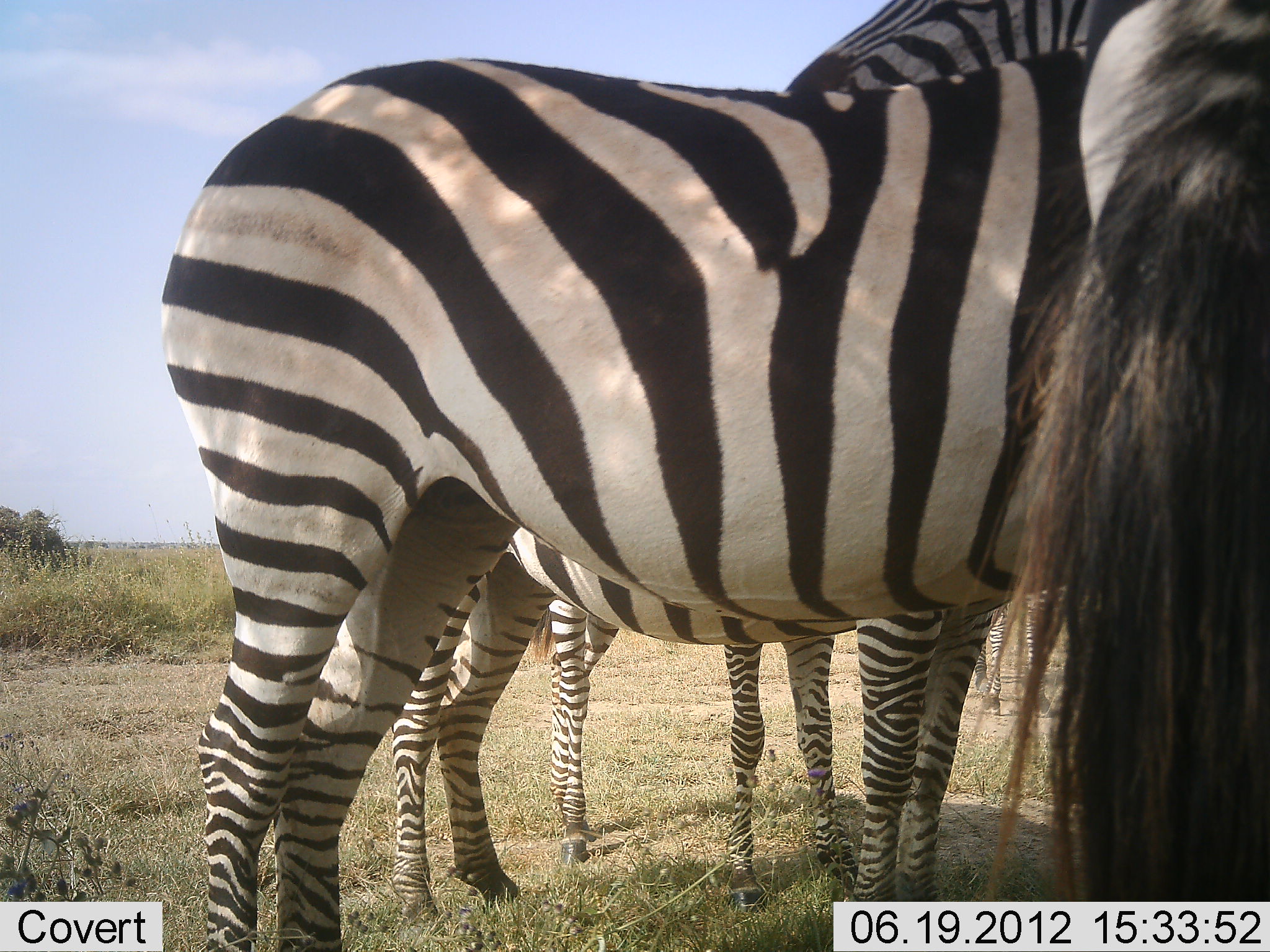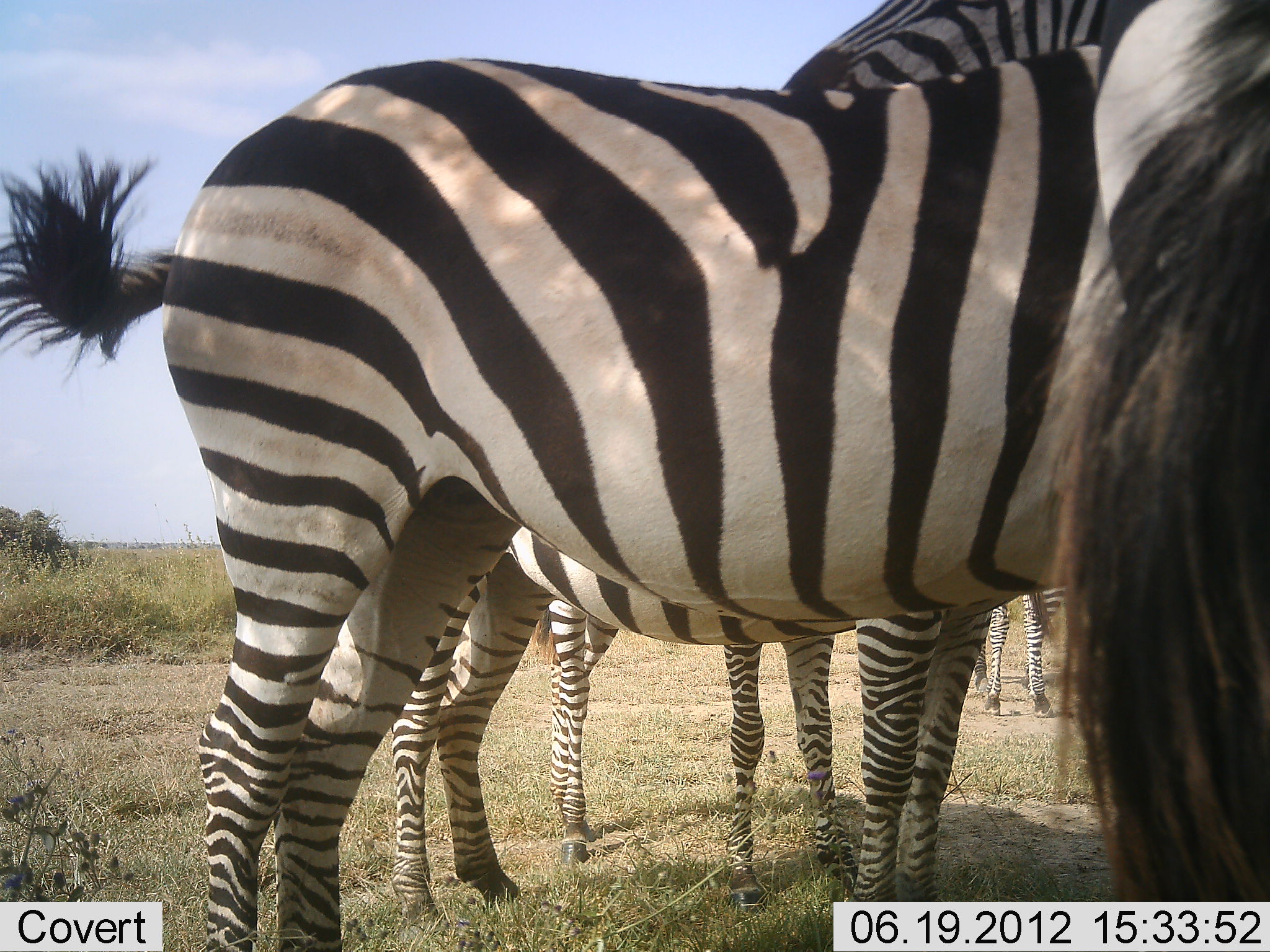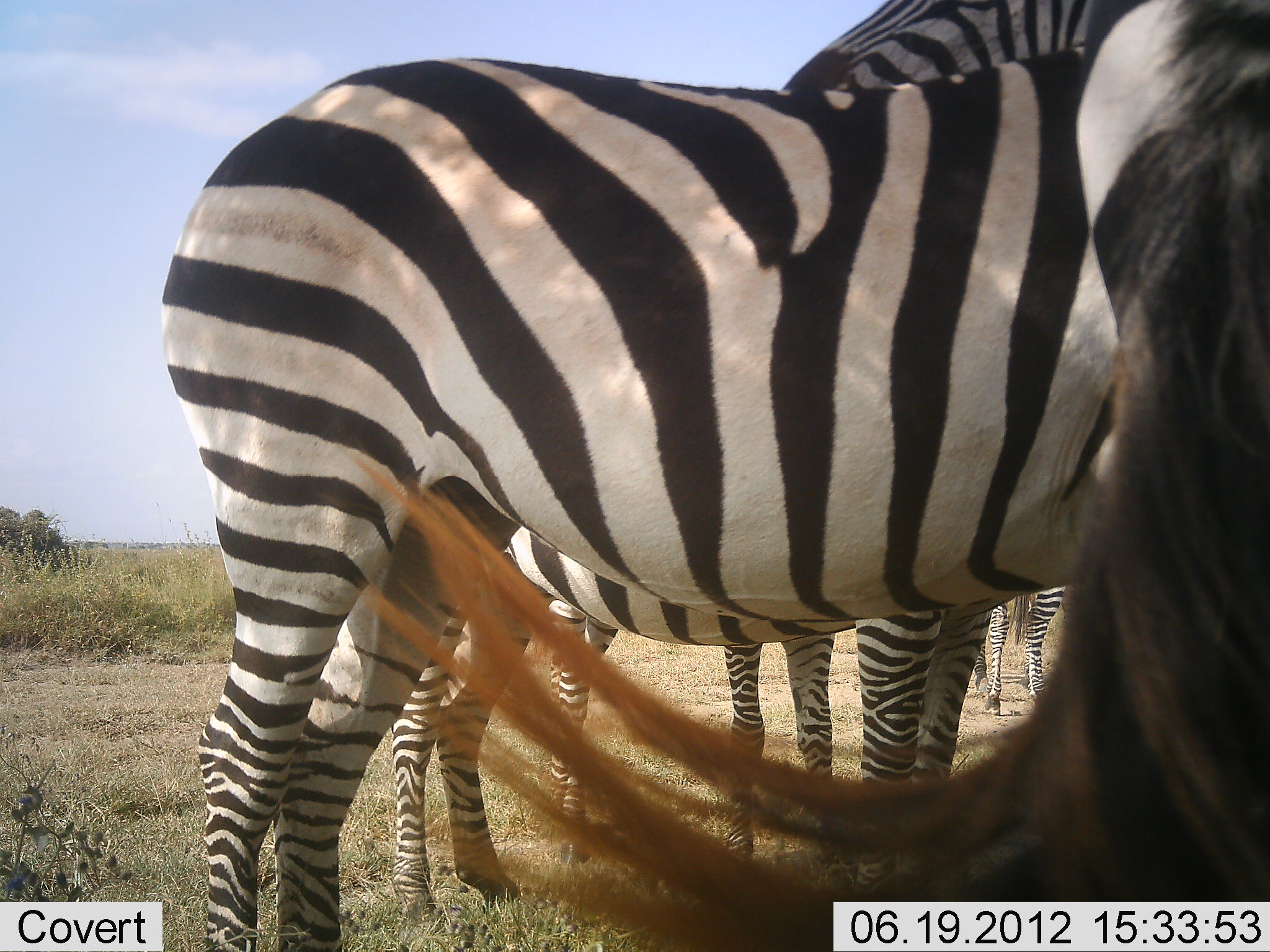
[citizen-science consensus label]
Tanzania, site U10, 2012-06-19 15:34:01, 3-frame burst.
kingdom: Animalia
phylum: Chordata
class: Mammalia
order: Perissodactyla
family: Equidae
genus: Equus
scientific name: Equus quagga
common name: plains zebra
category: zebra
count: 5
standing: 90%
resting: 10%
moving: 0%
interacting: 10%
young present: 0%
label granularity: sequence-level